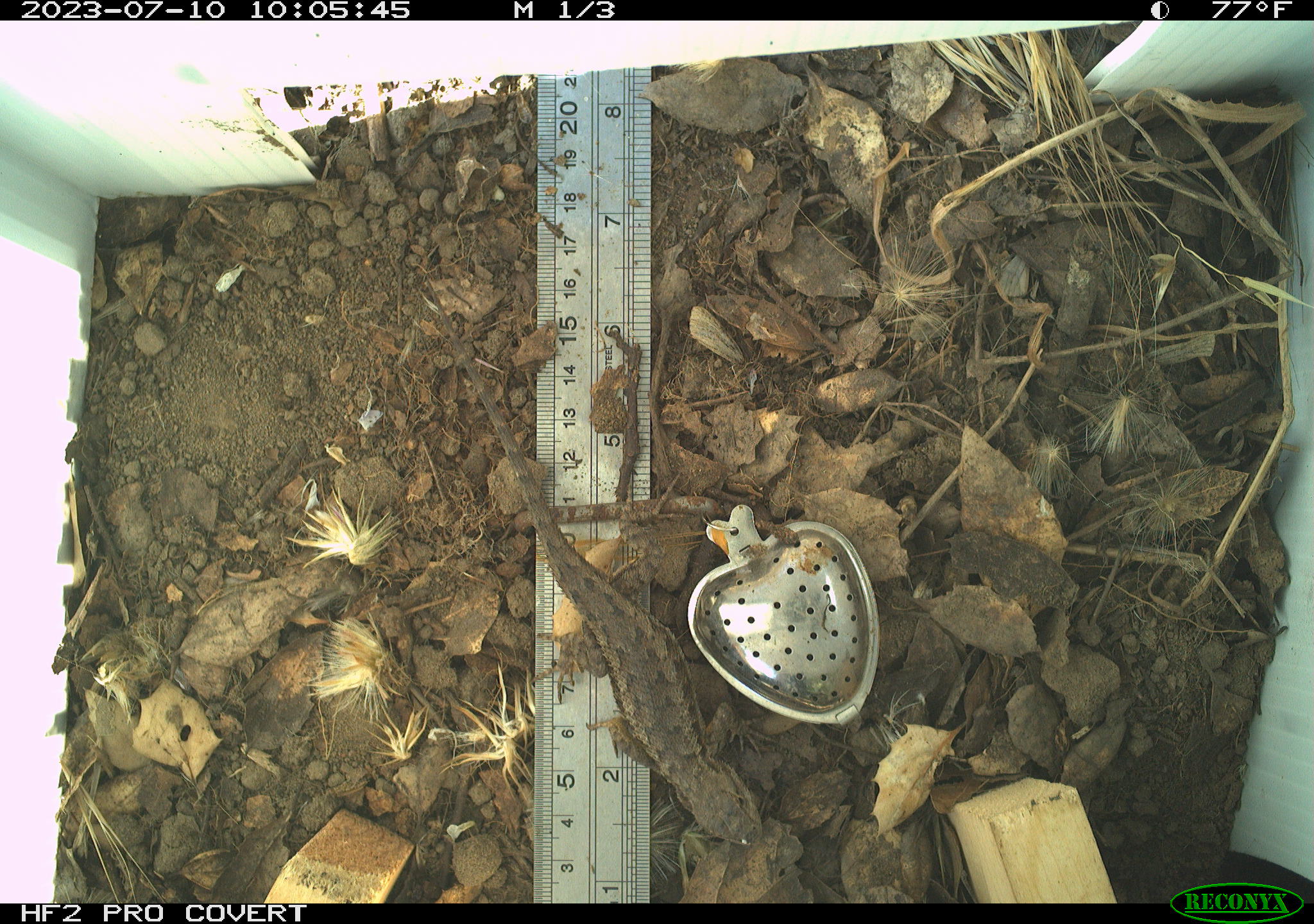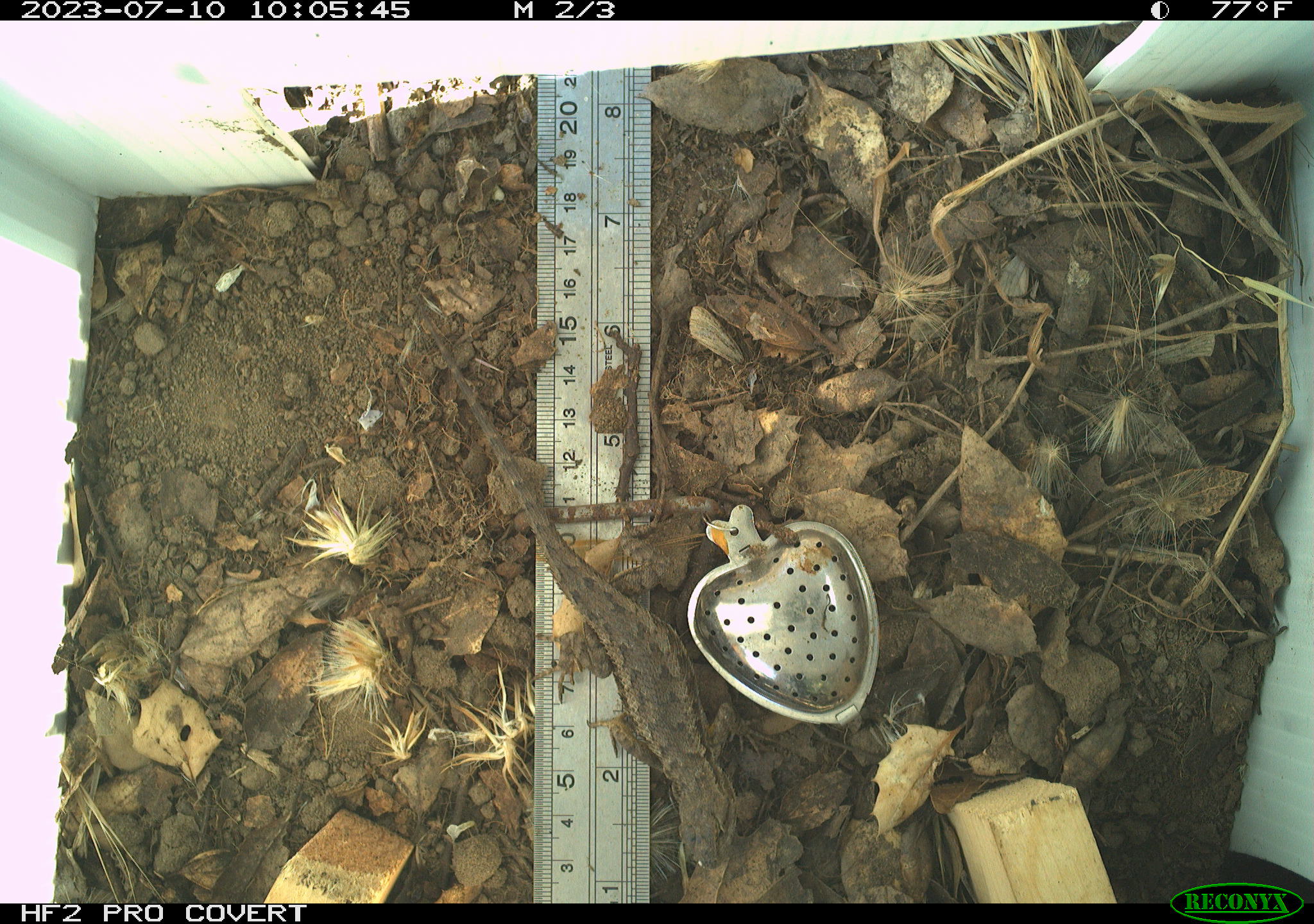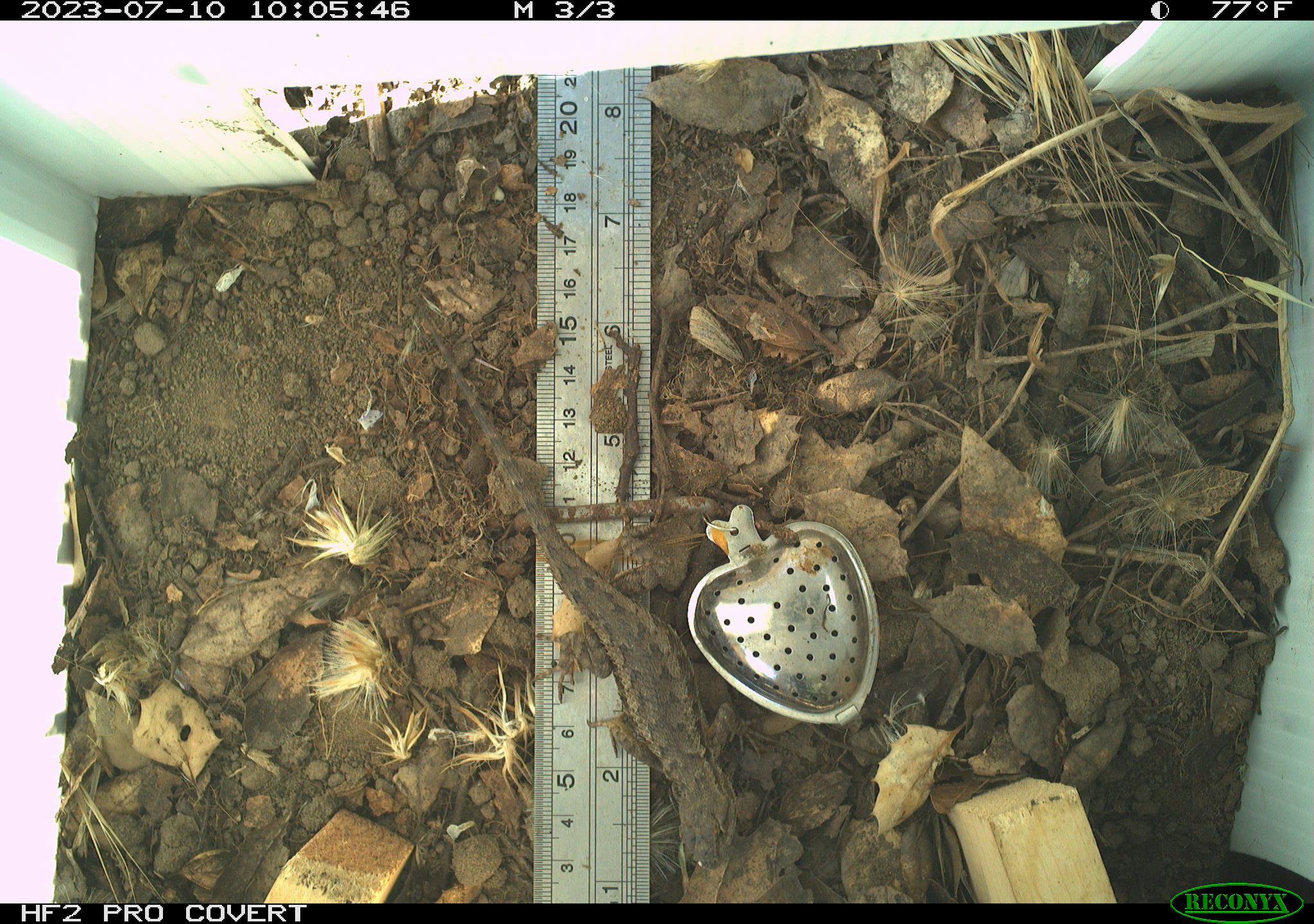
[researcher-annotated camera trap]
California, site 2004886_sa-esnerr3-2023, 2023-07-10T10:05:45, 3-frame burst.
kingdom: Animalia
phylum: Chordata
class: Reptilia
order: Squamata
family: Phrynosomatidae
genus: Sceloporus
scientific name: Sceloporus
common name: spiny lizards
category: sceloporus species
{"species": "sceloporus species (spiny lizards) (Sceloporus)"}